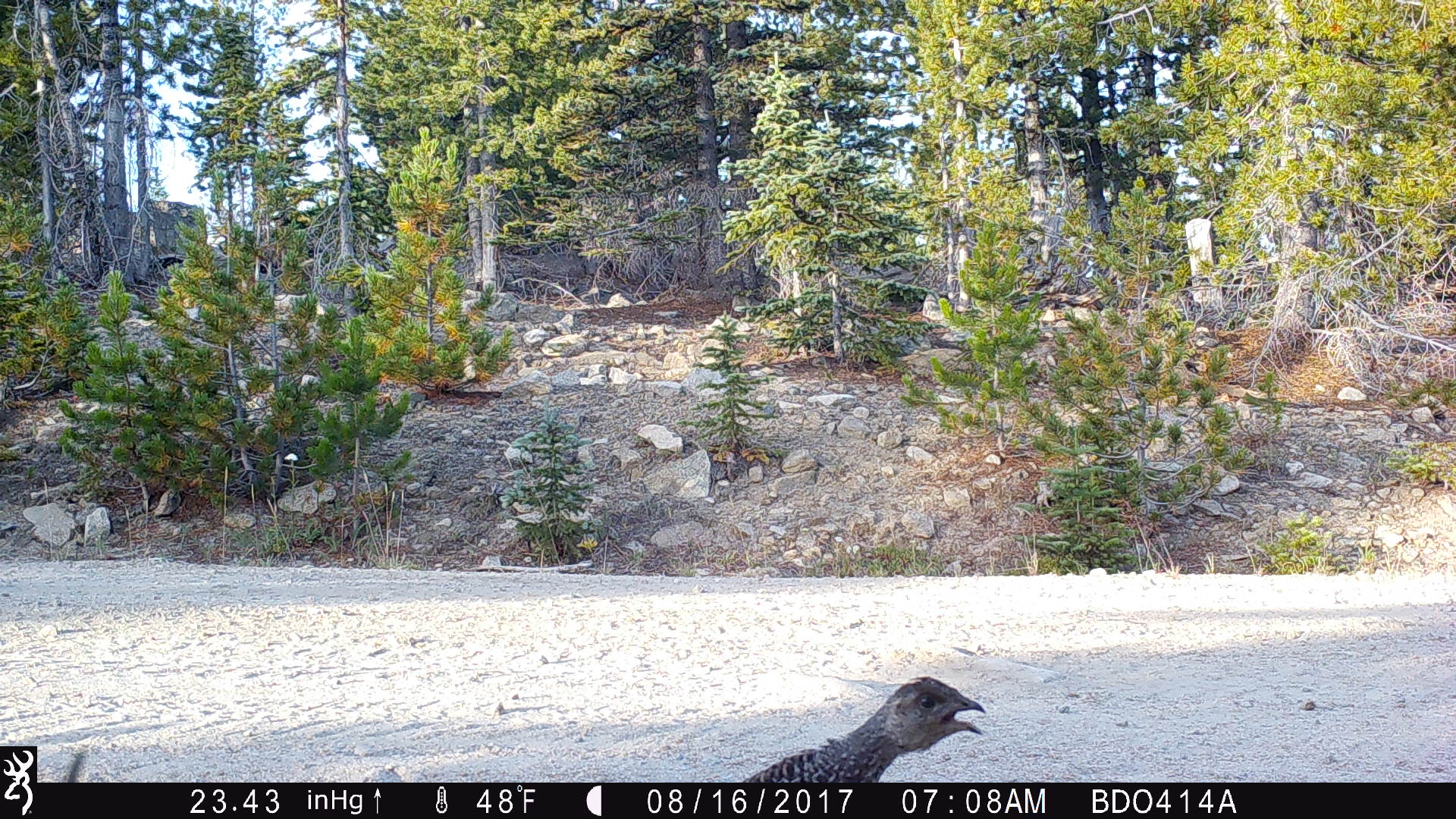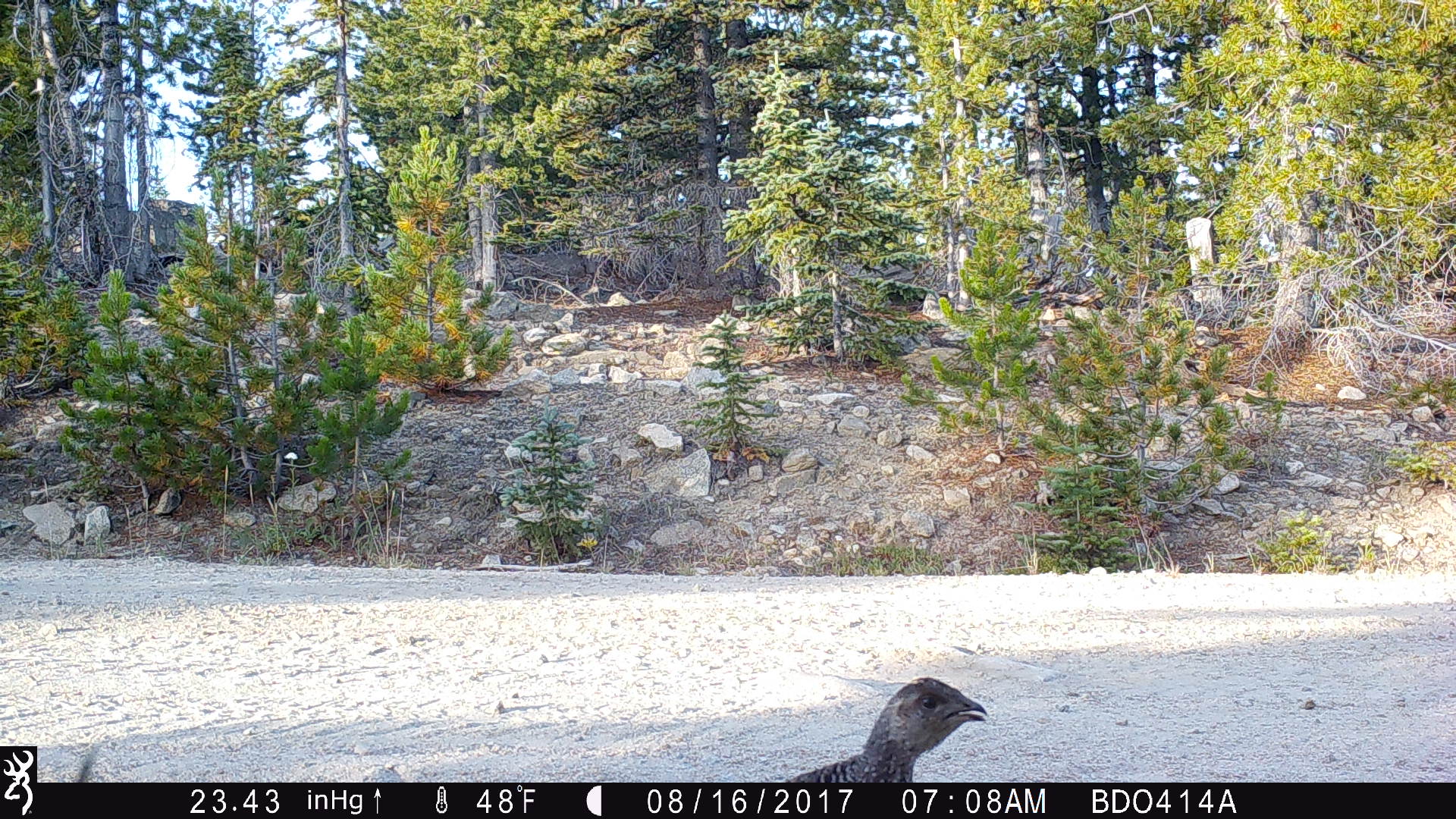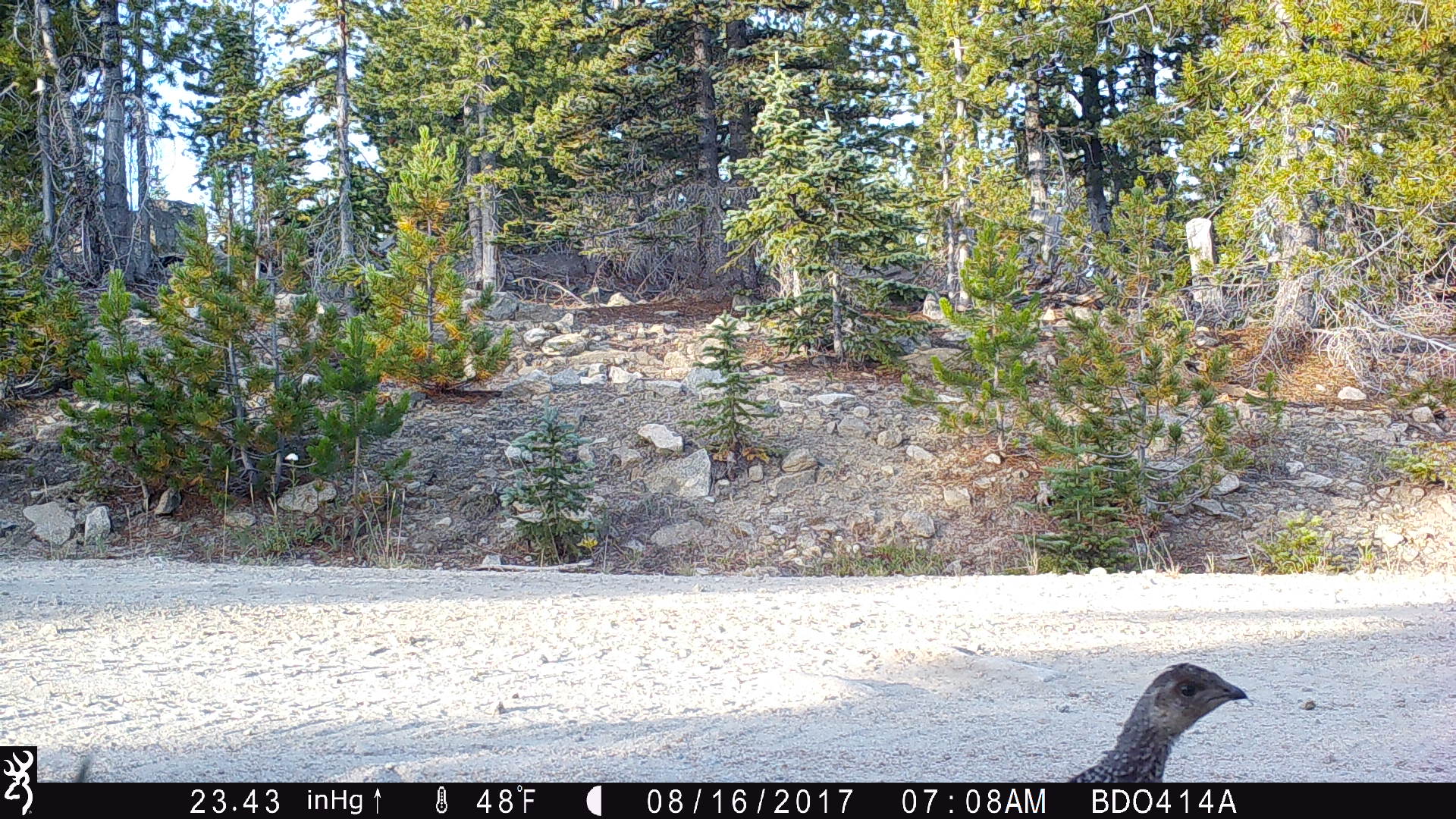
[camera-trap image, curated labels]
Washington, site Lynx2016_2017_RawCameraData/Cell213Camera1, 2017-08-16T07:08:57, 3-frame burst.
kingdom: Animalia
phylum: Chordata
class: Aves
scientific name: Aves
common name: birds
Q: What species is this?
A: Aves (birds).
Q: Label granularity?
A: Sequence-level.